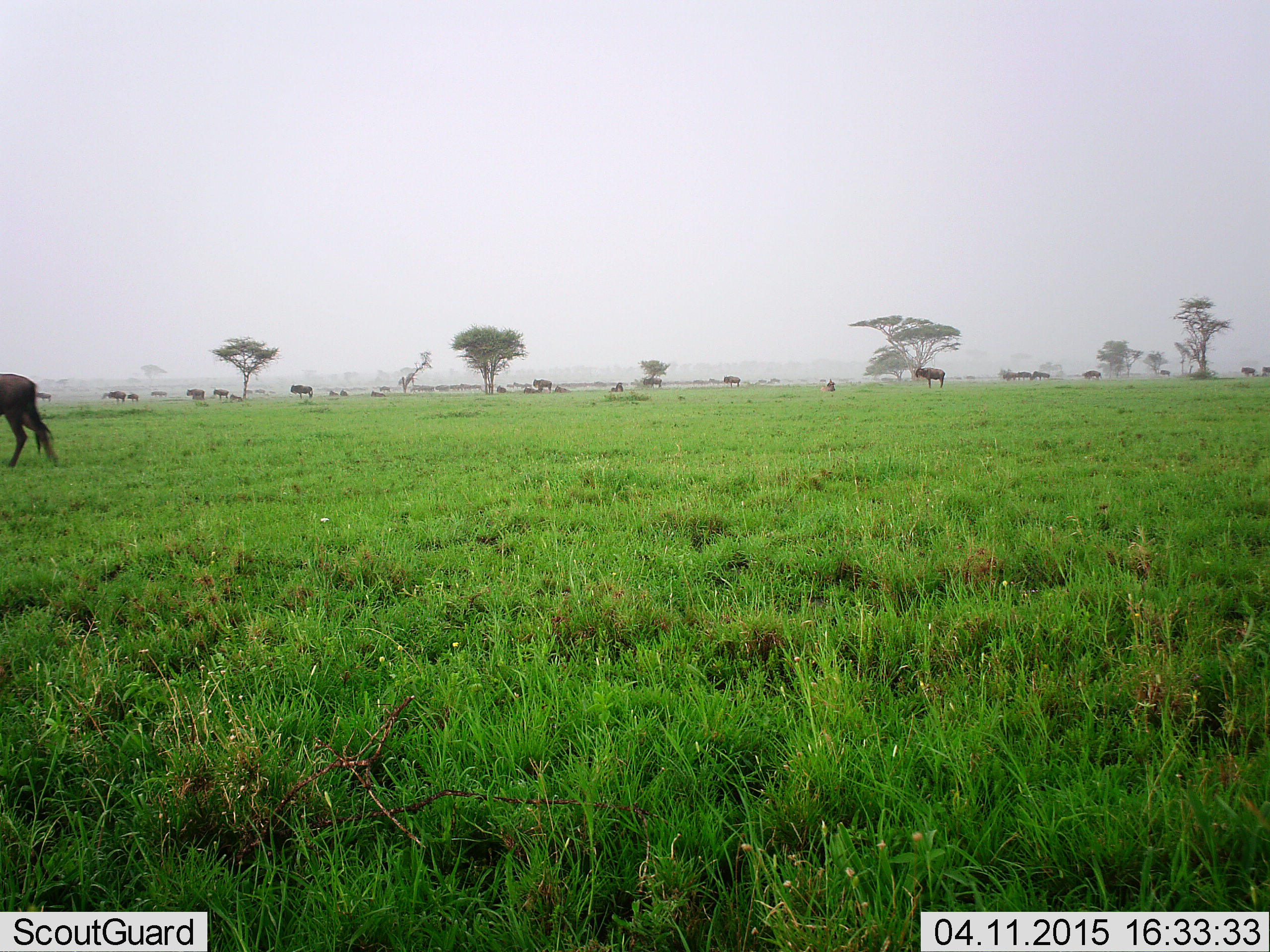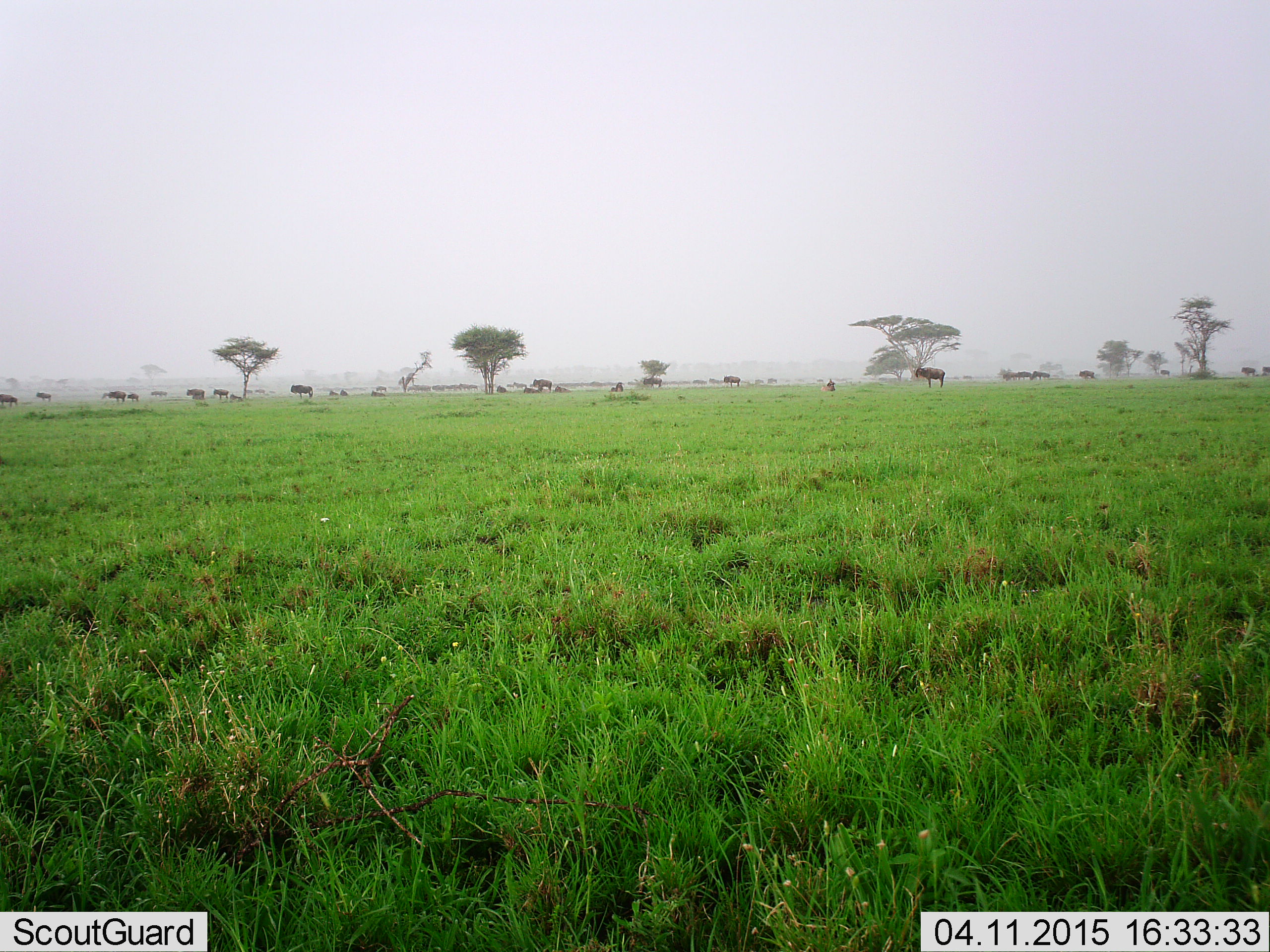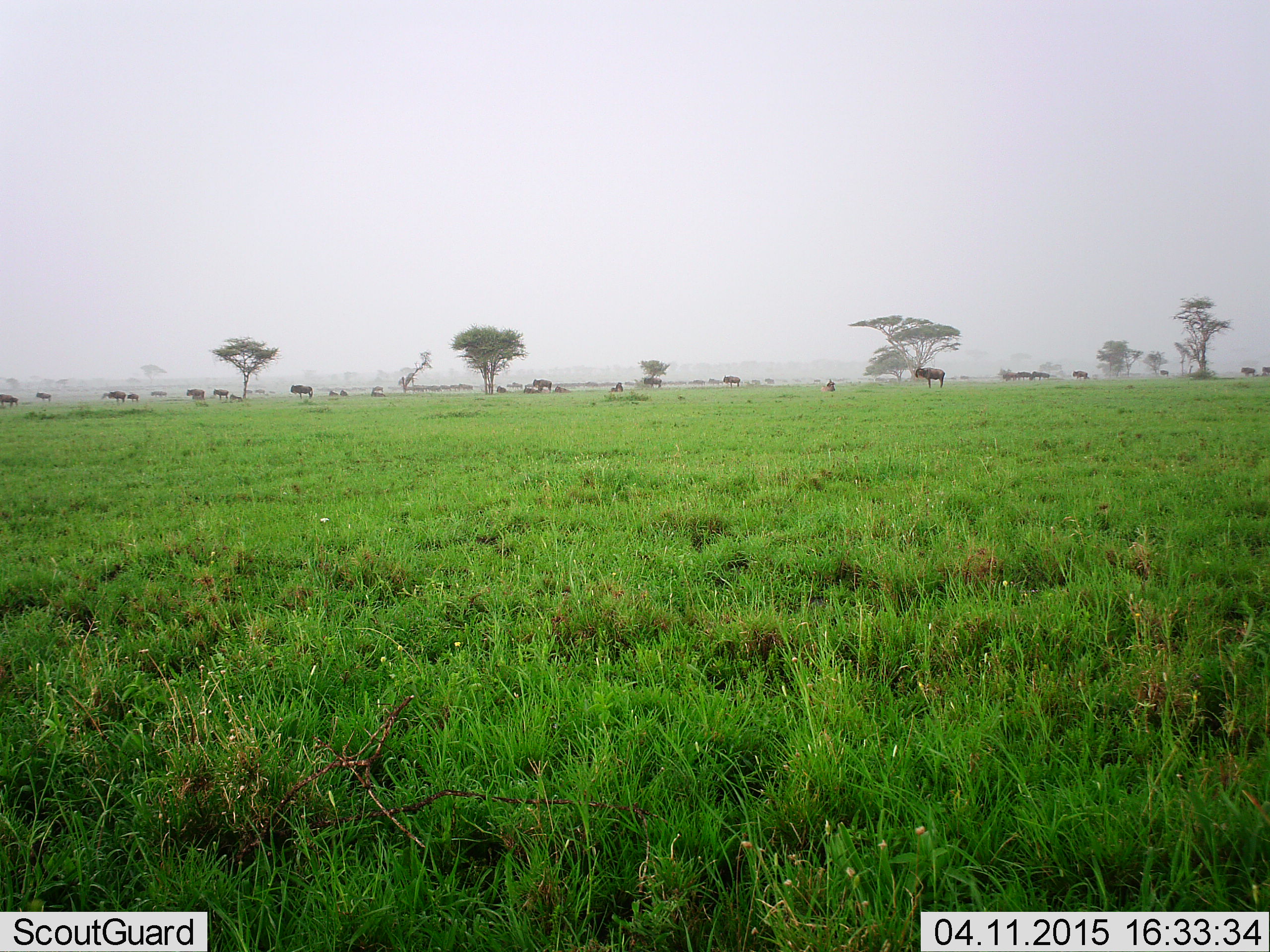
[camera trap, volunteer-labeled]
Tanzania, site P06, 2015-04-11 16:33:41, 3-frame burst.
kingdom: Animalia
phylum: Chordata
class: Mammalia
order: Artiodactyla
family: Bovidae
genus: Connochaetes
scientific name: Connochaetes taurinus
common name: blue wildebeest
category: wildebeest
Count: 11-50.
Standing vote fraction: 40%.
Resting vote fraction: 10%.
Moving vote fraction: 80%.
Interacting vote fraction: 0%.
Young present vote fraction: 0%.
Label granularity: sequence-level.